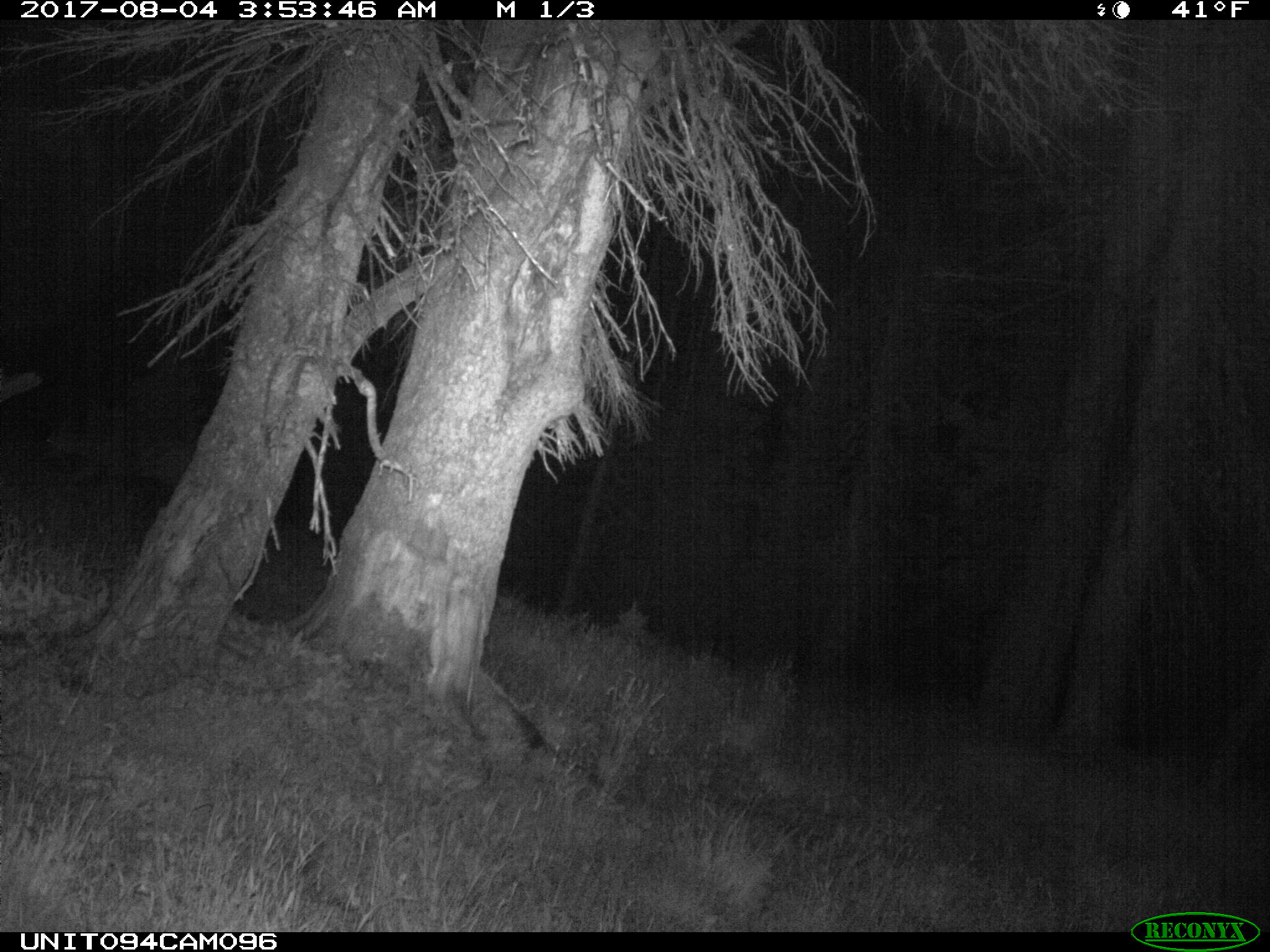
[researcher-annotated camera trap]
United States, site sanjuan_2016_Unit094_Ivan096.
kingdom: Animalia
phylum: Chordata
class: Mammalia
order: Artiodactyla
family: Cervidae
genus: Odocoileus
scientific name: Odocoileus hemionus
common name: mule deer